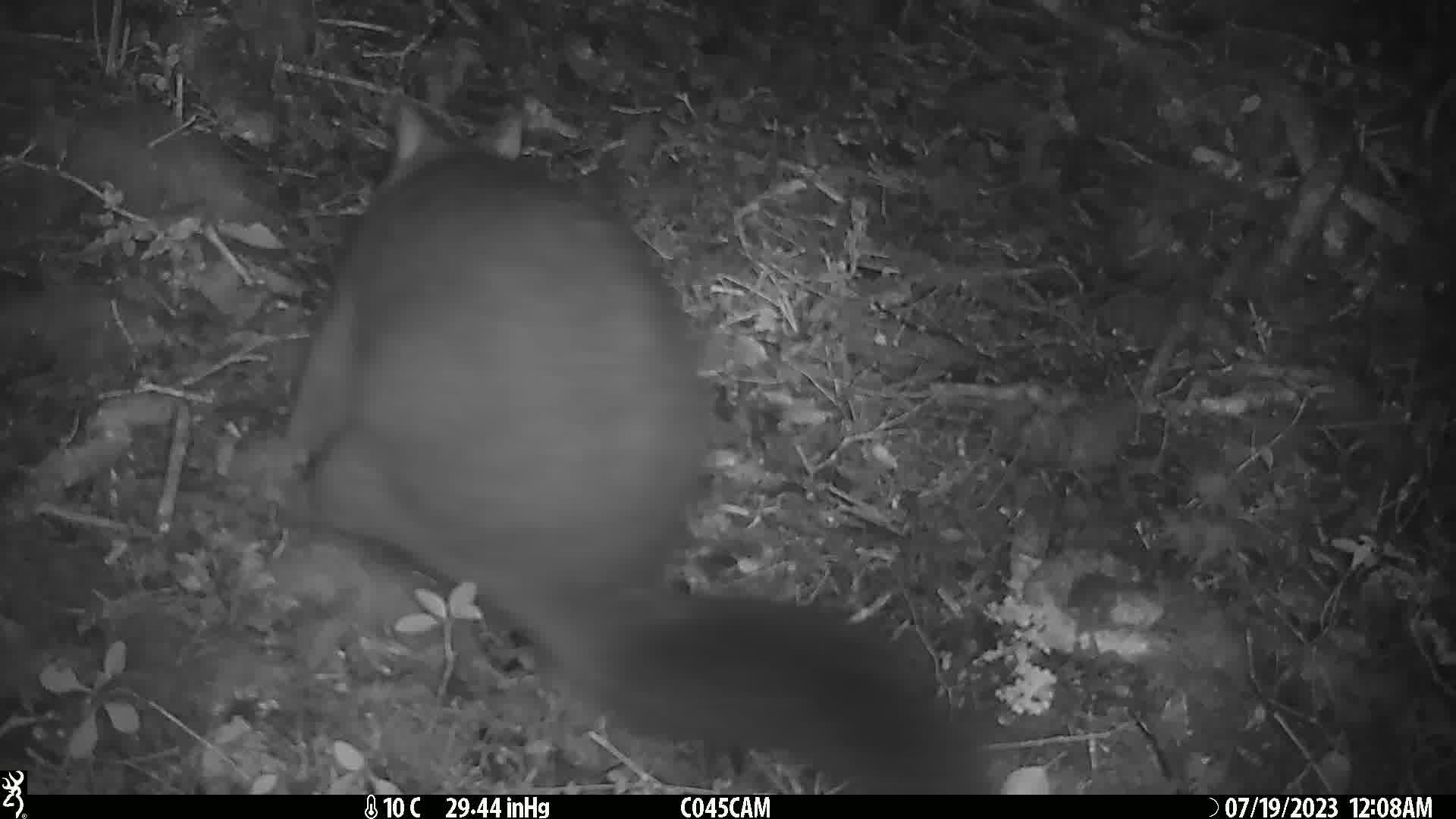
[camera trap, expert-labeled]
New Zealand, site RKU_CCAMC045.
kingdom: Animalia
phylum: Chordata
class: Mammalia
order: Diprotodontia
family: Phalangeridae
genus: Trichosurus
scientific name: Trichosurus vulpecula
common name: common brushtail possum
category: possum